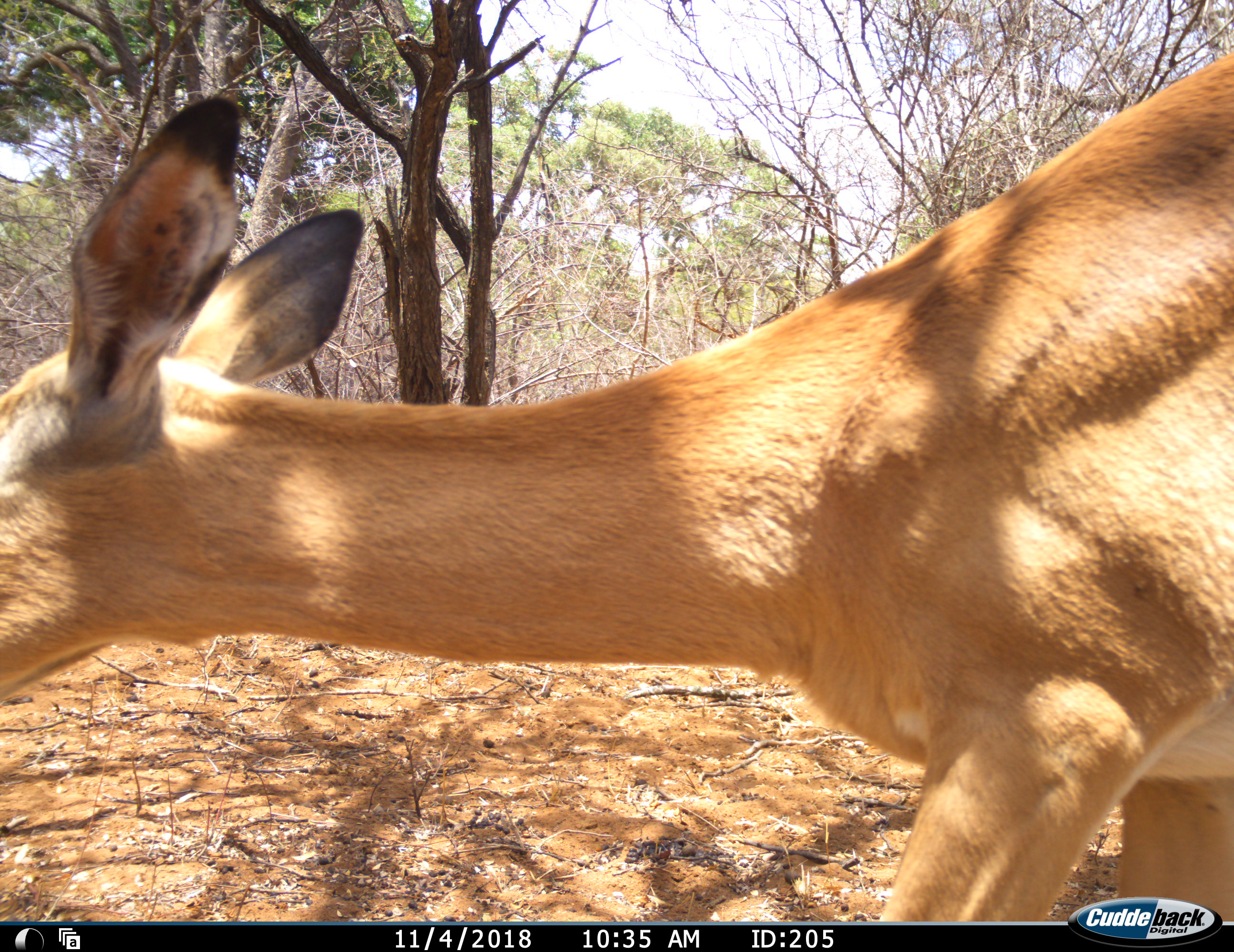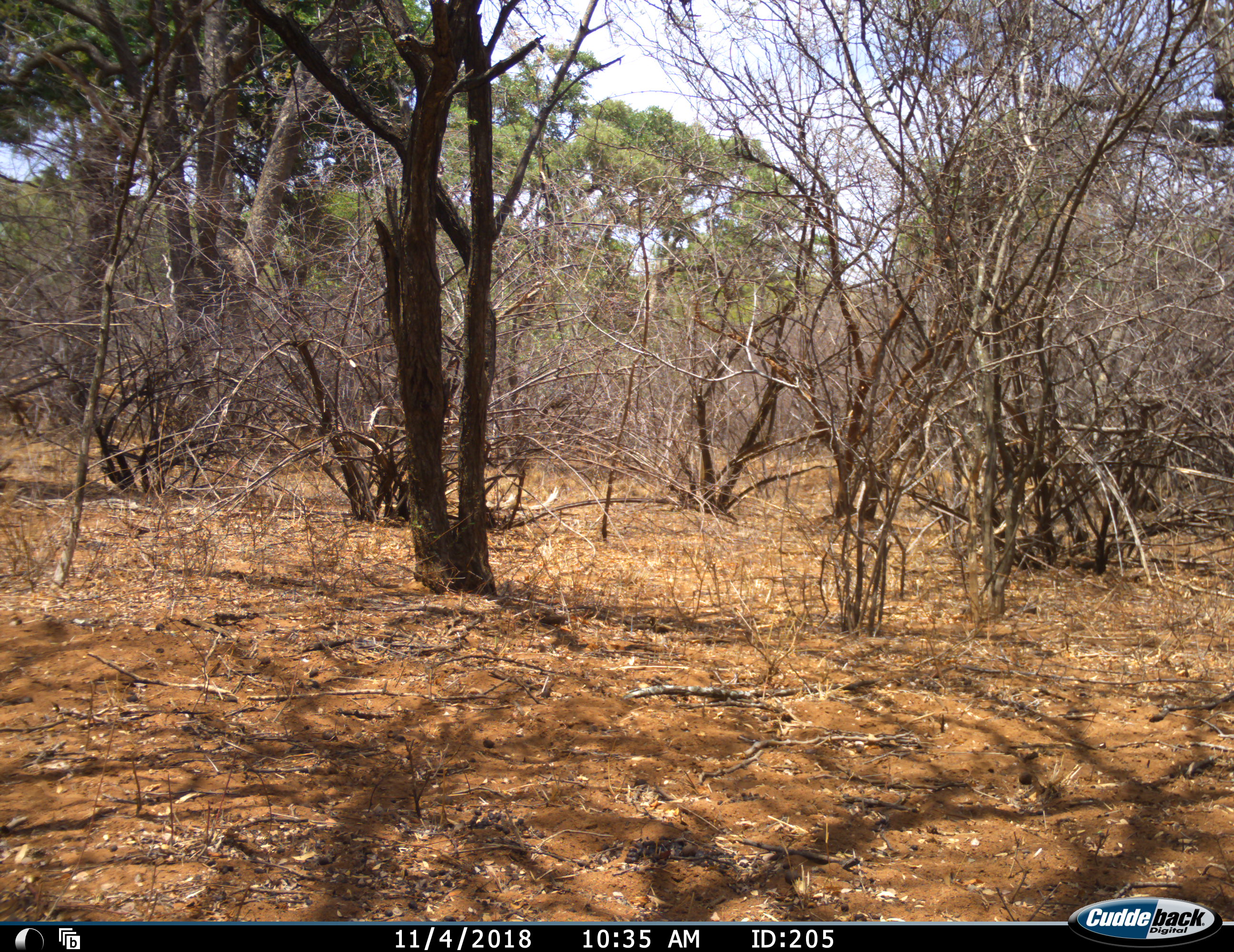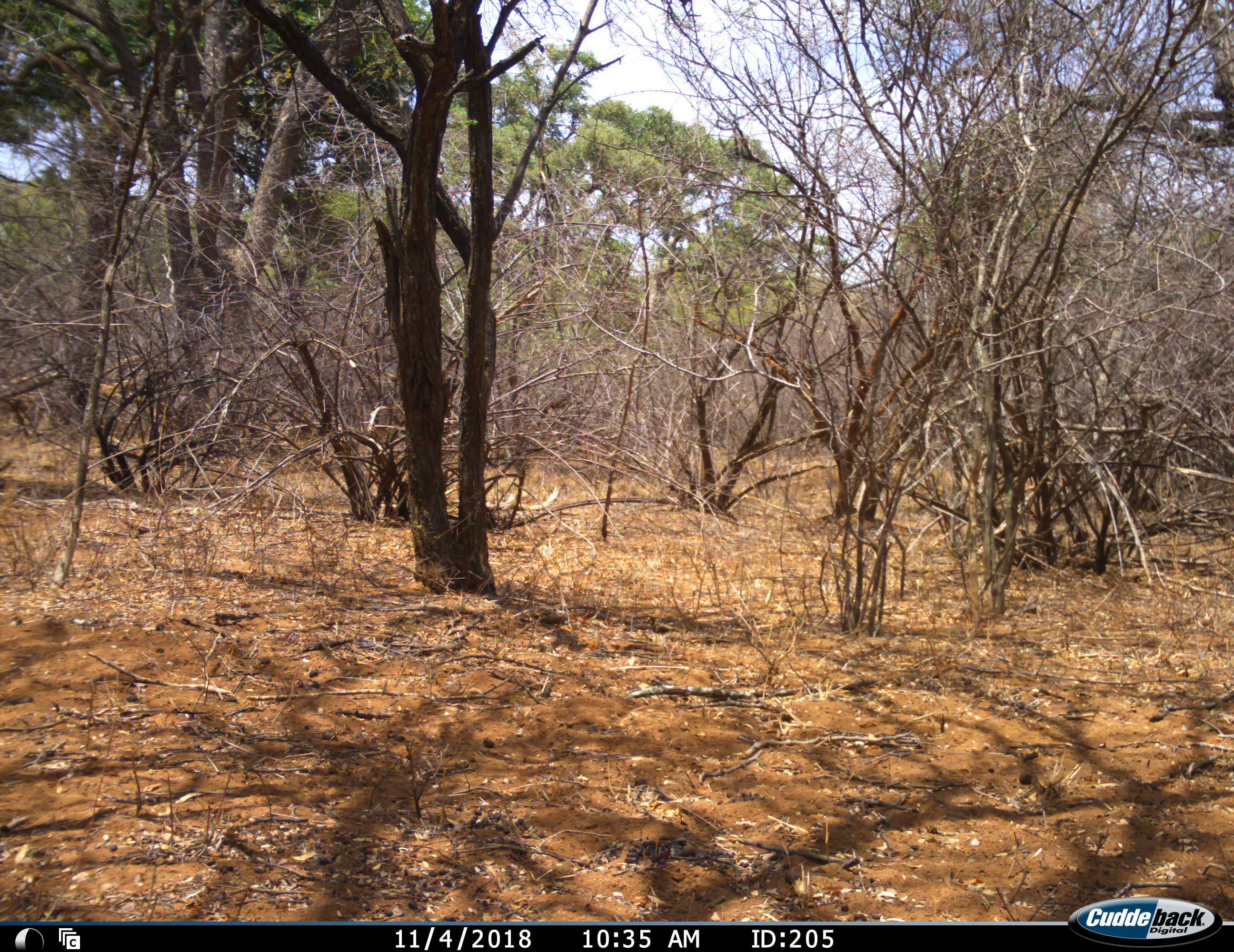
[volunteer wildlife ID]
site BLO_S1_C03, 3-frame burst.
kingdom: Animalia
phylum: Chordata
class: Mammalia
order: Artiodactyla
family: Bovidae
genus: Aepyceros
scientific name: Aepyceros melampus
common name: impala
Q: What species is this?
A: Impala (Aepyceros melampus).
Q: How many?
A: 1.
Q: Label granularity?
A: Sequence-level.